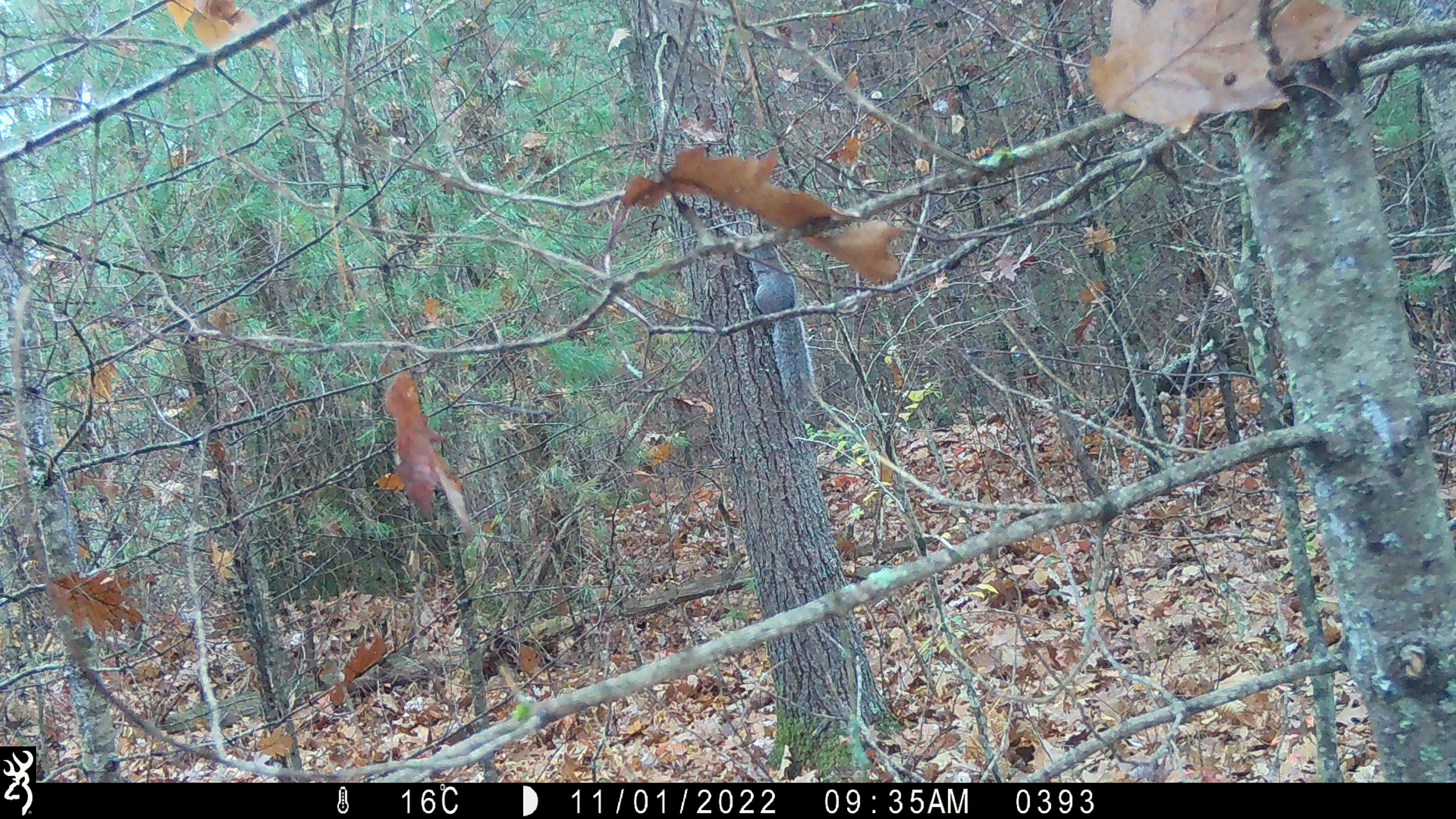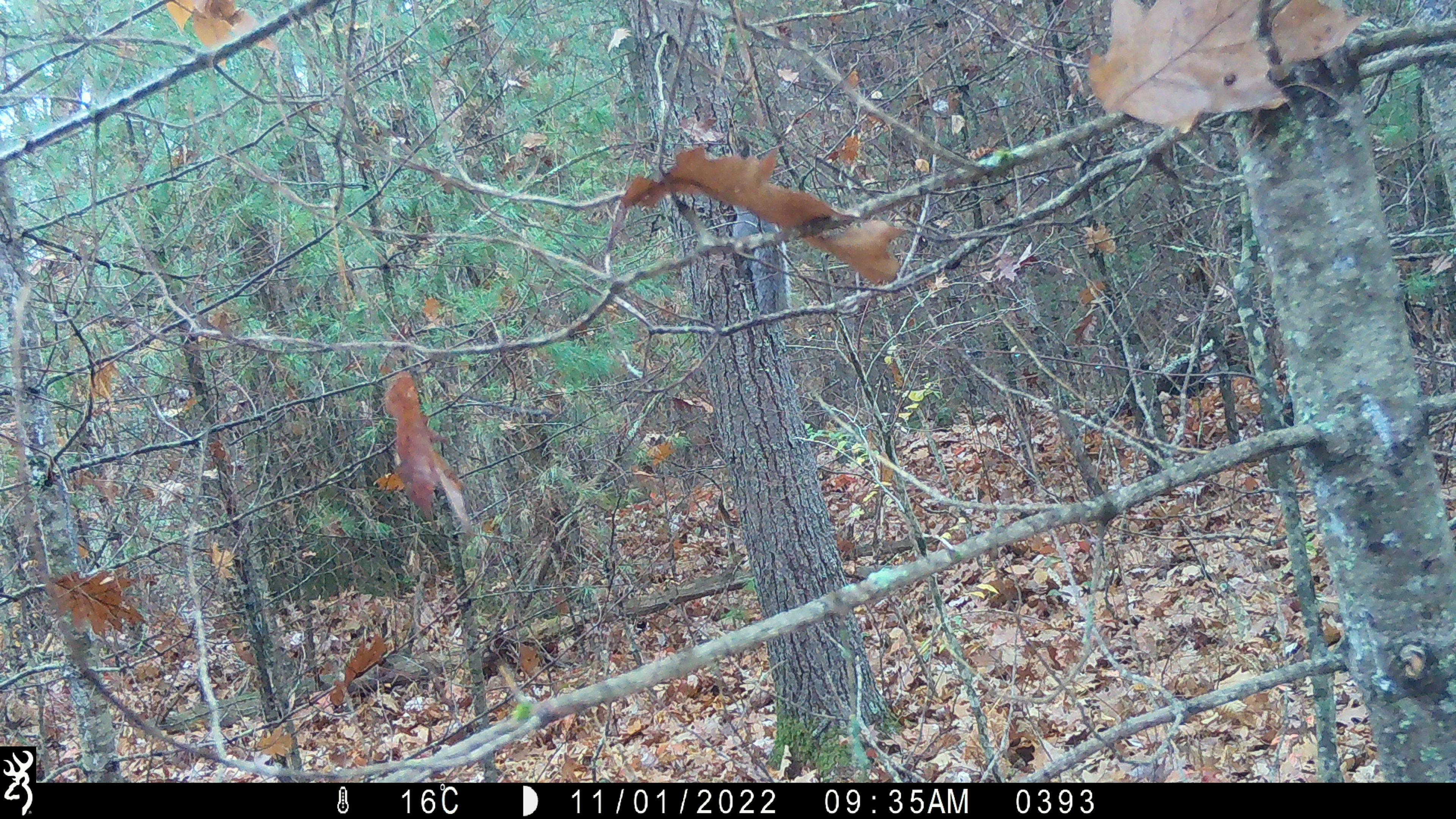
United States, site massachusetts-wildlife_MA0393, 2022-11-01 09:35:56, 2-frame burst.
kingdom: Animalia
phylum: Chordata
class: Mammalia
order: Rodentia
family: Sciuridae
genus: Sciurus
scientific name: Sciurus carolinensis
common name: gray squirrel